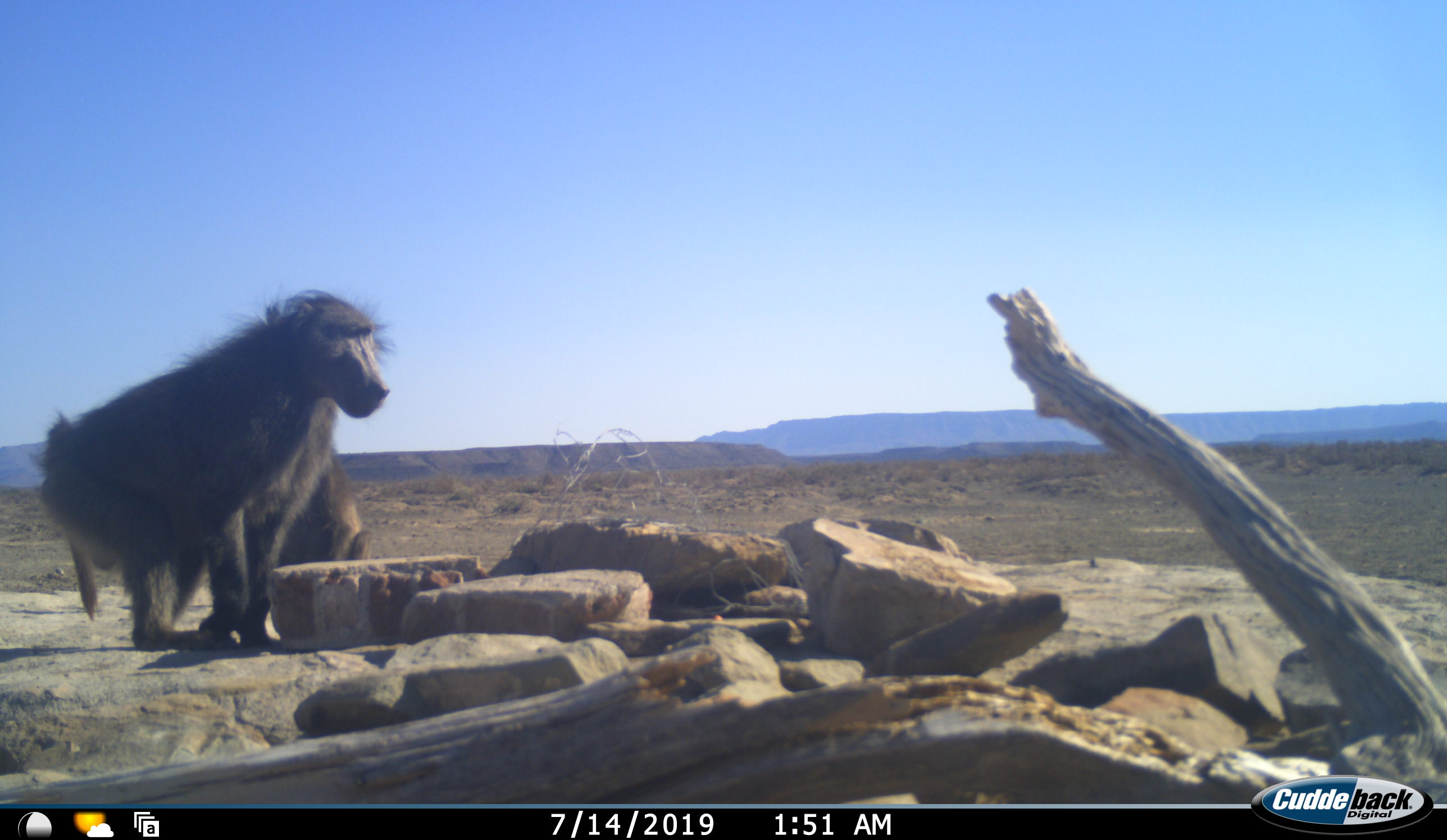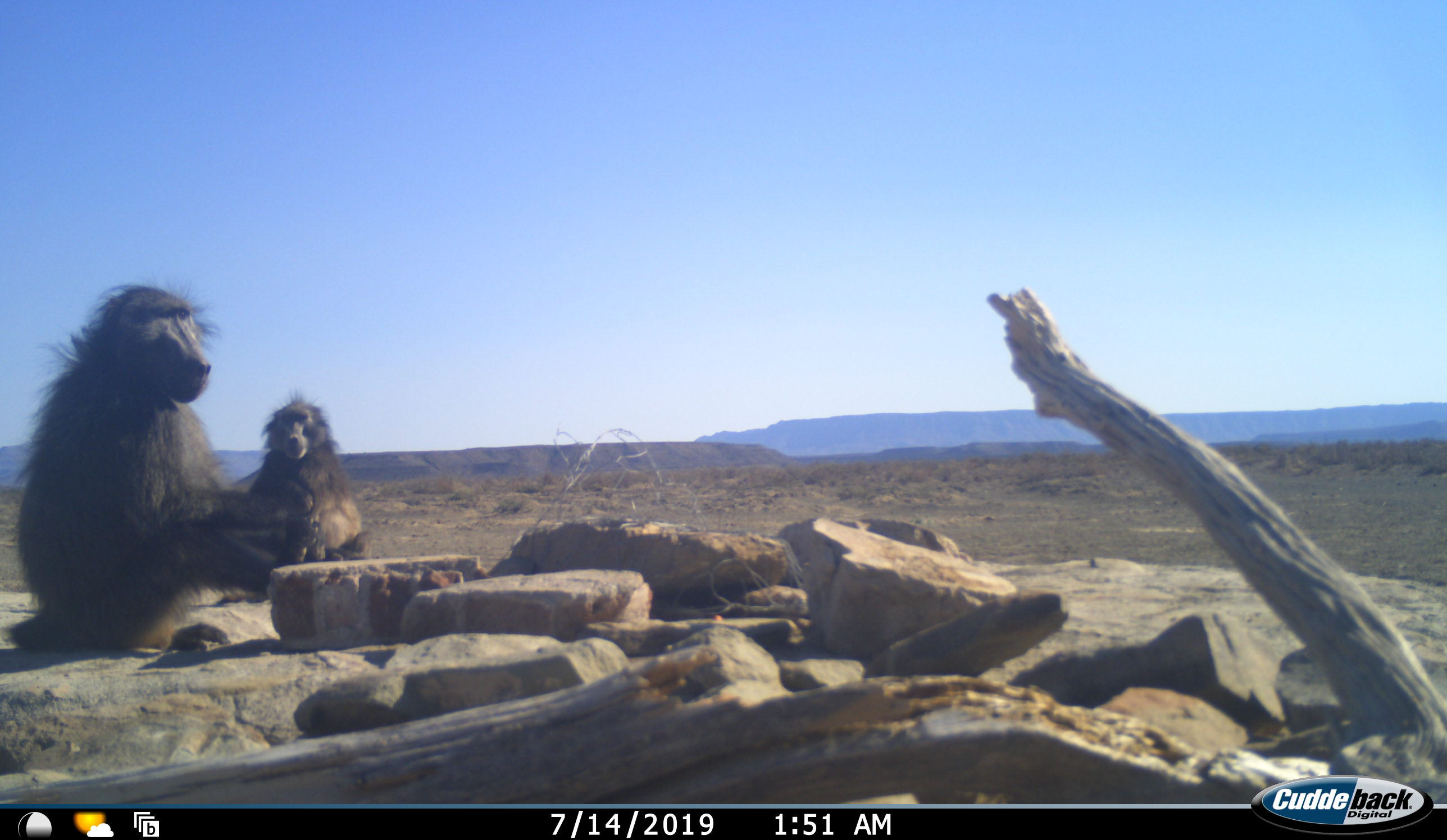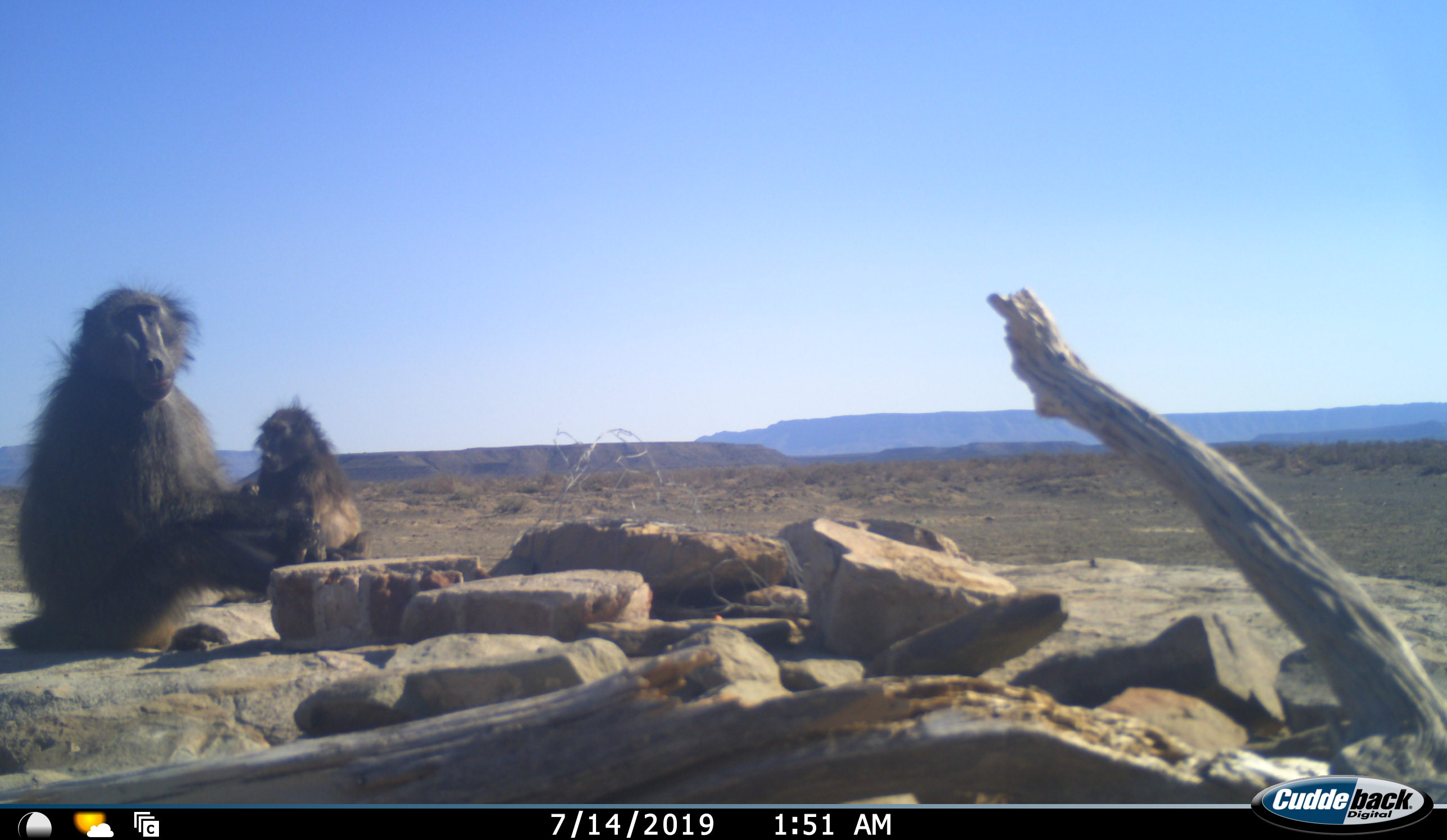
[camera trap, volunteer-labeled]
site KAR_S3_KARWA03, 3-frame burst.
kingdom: Animalia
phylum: Chordata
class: Mammalia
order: Primates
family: Cercopithecidae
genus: Papio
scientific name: Papio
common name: baboon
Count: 2.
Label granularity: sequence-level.